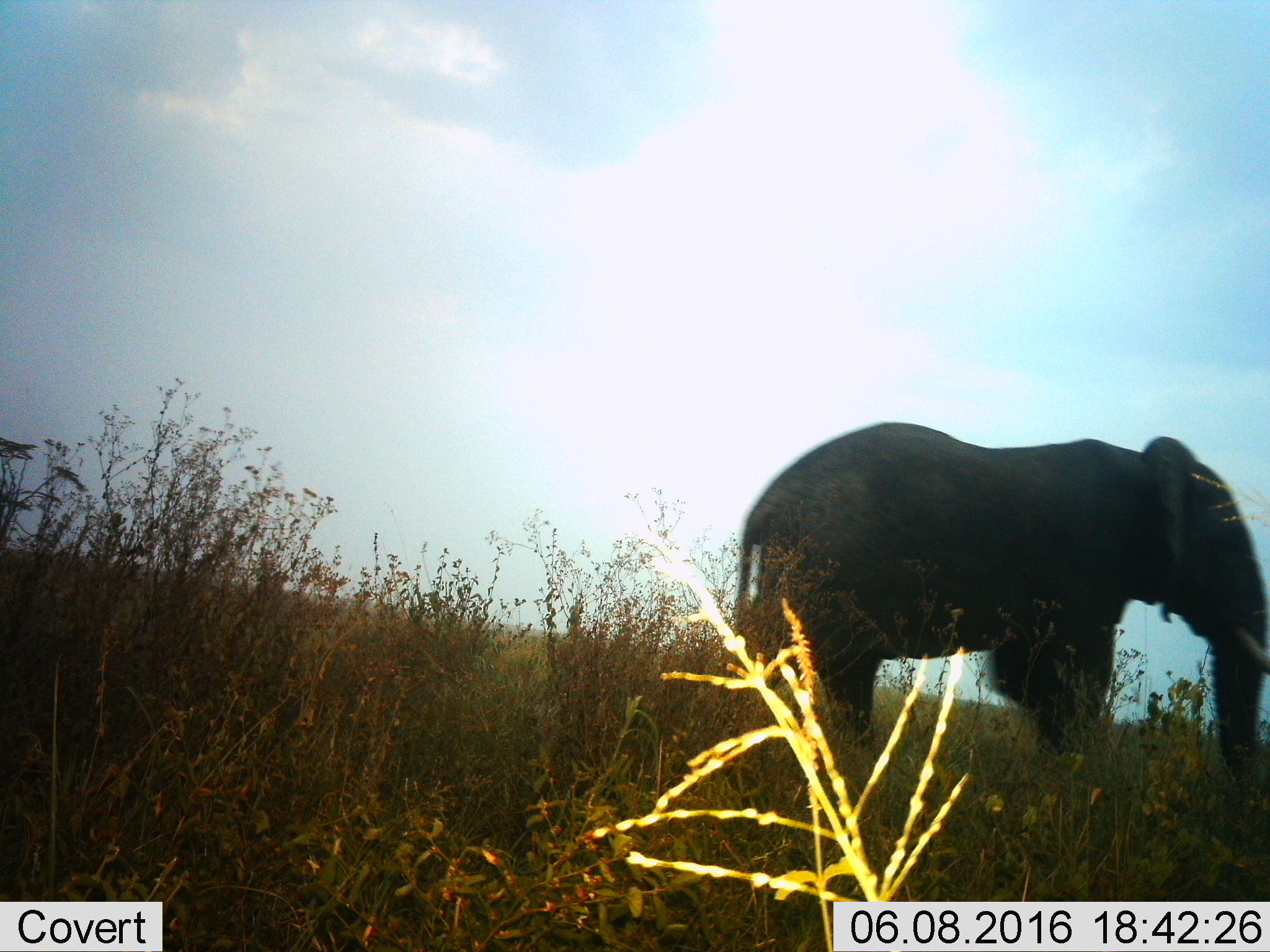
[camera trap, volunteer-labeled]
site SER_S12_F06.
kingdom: Animalia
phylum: Chordata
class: Mammalia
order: Proboscidea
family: Elephantidae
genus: Loxodonta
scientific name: Loxodonta africana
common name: african bush elephant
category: elephant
Elephant (african bush elephant) (Loxodonta africana), count 1. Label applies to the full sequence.